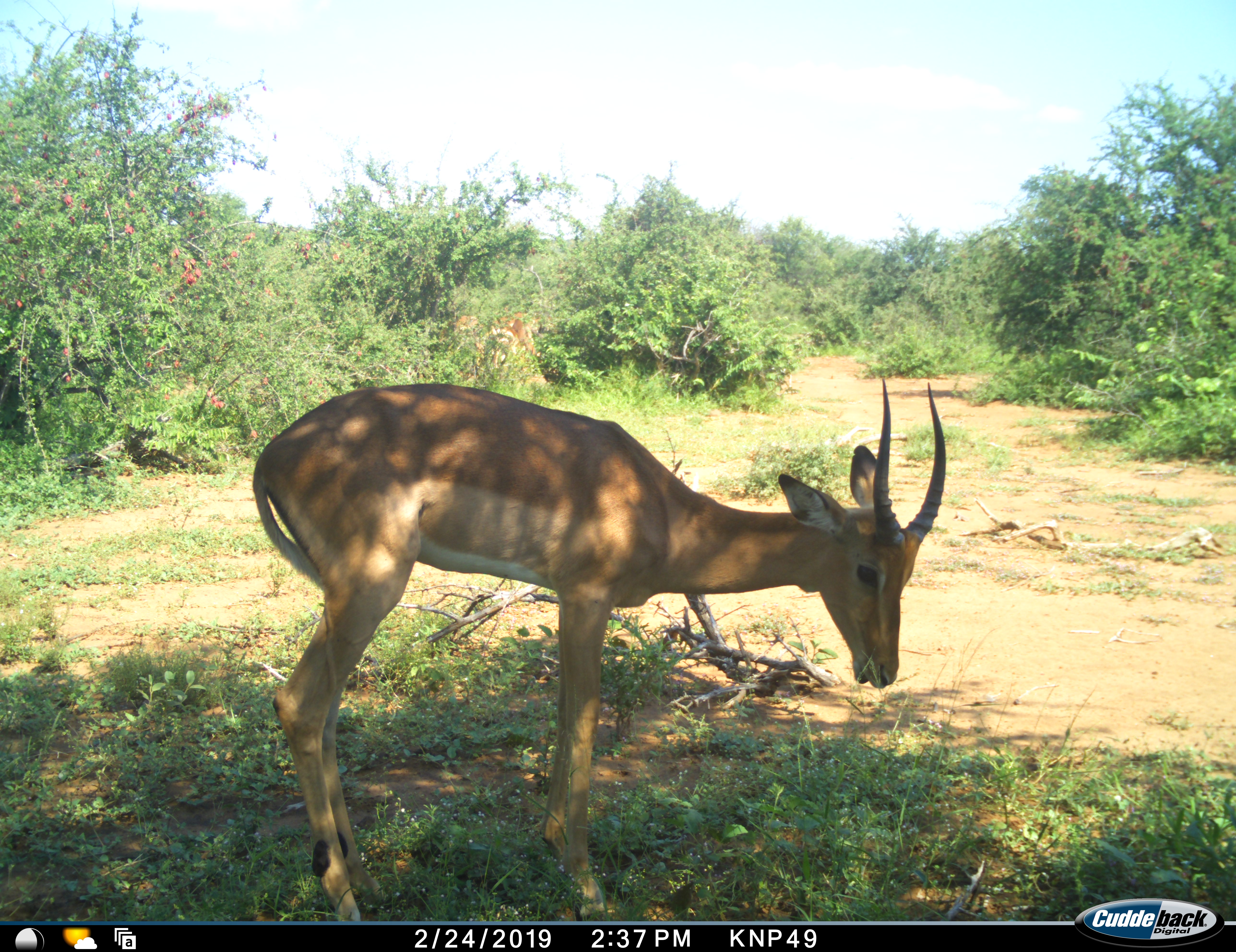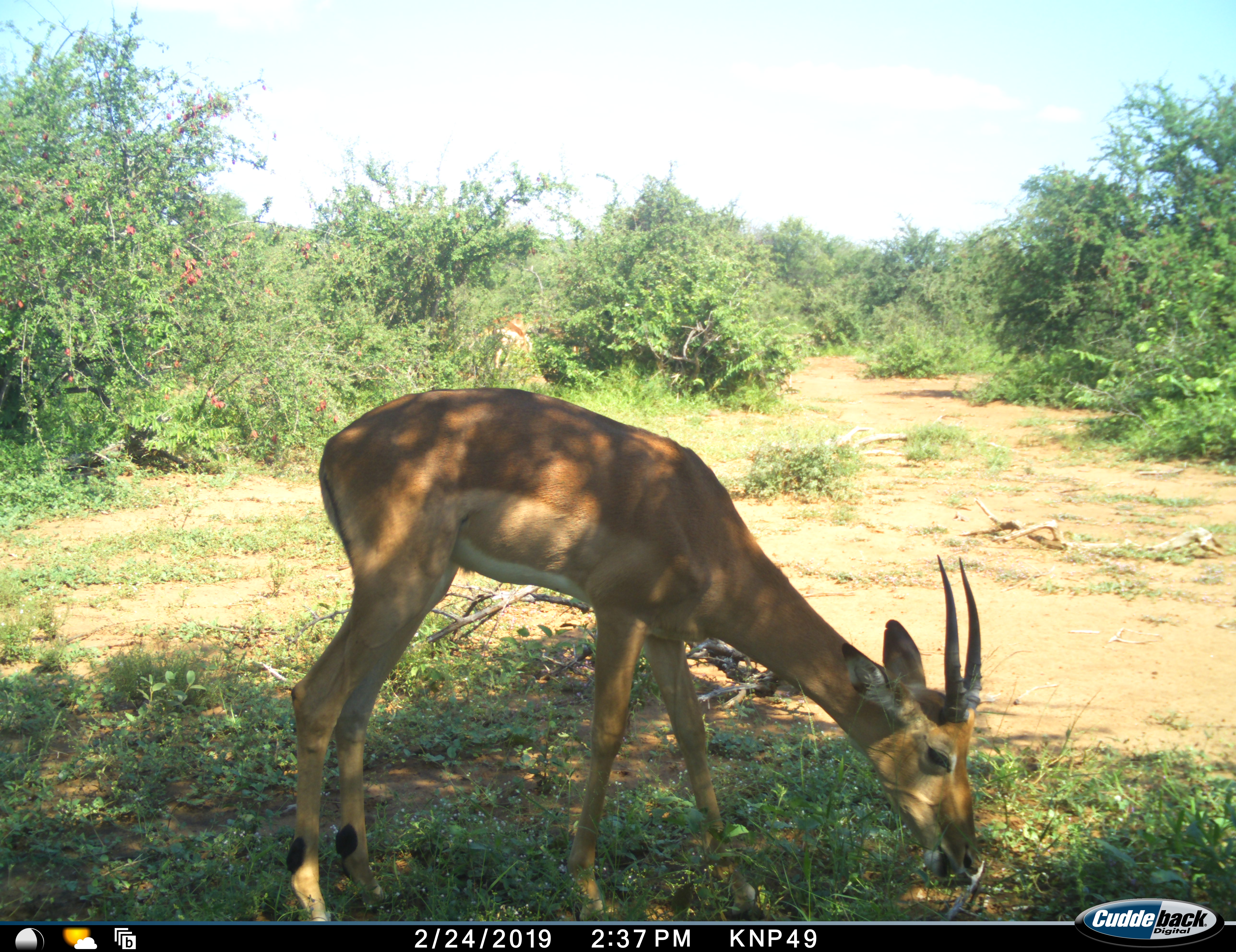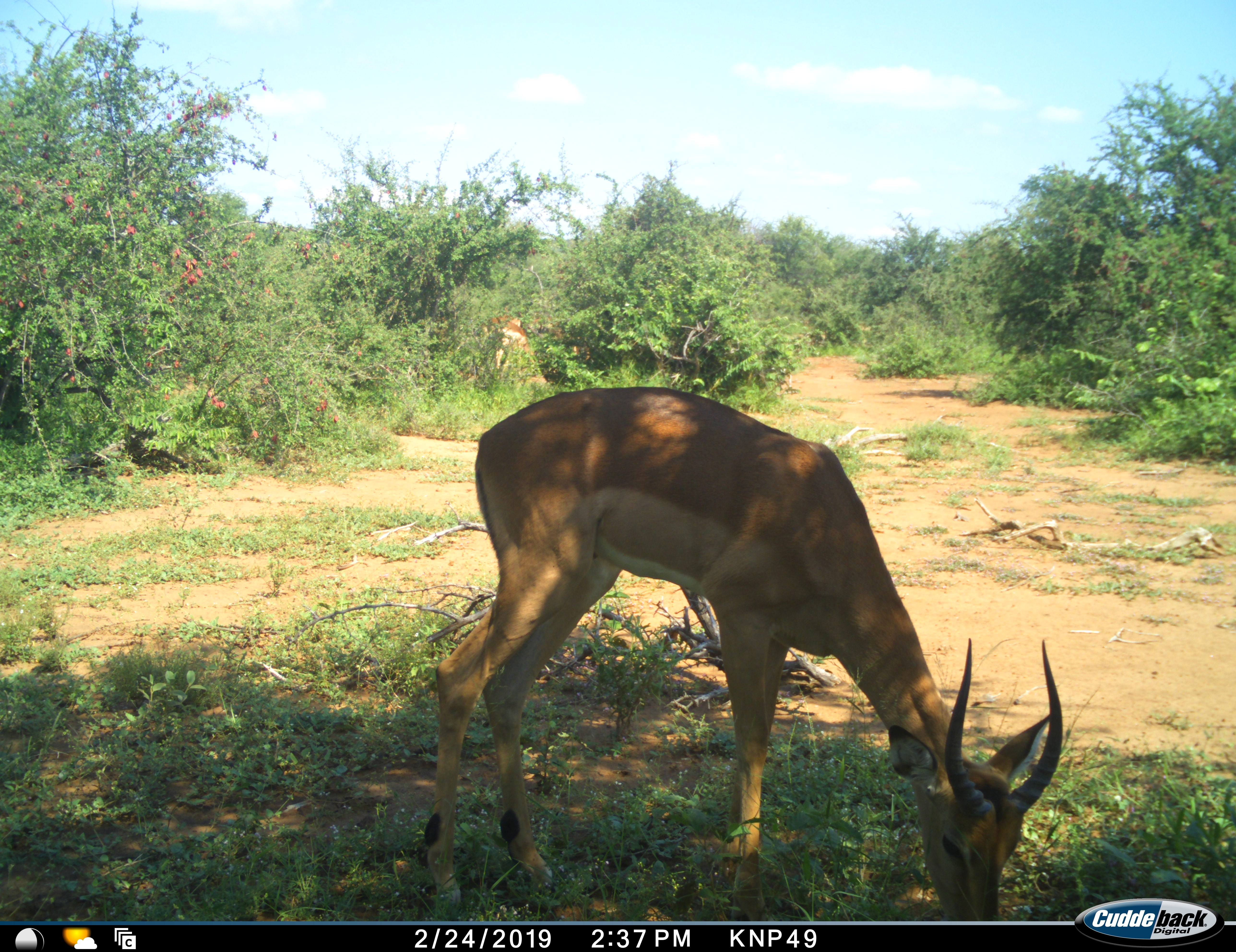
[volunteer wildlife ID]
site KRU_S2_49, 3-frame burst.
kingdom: Animalia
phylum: Chordata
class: Mammalia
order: Artiodactyla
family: Bovidae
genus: Aepyceros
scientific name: Aepyceros melampus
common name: impala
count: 1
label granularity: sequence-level